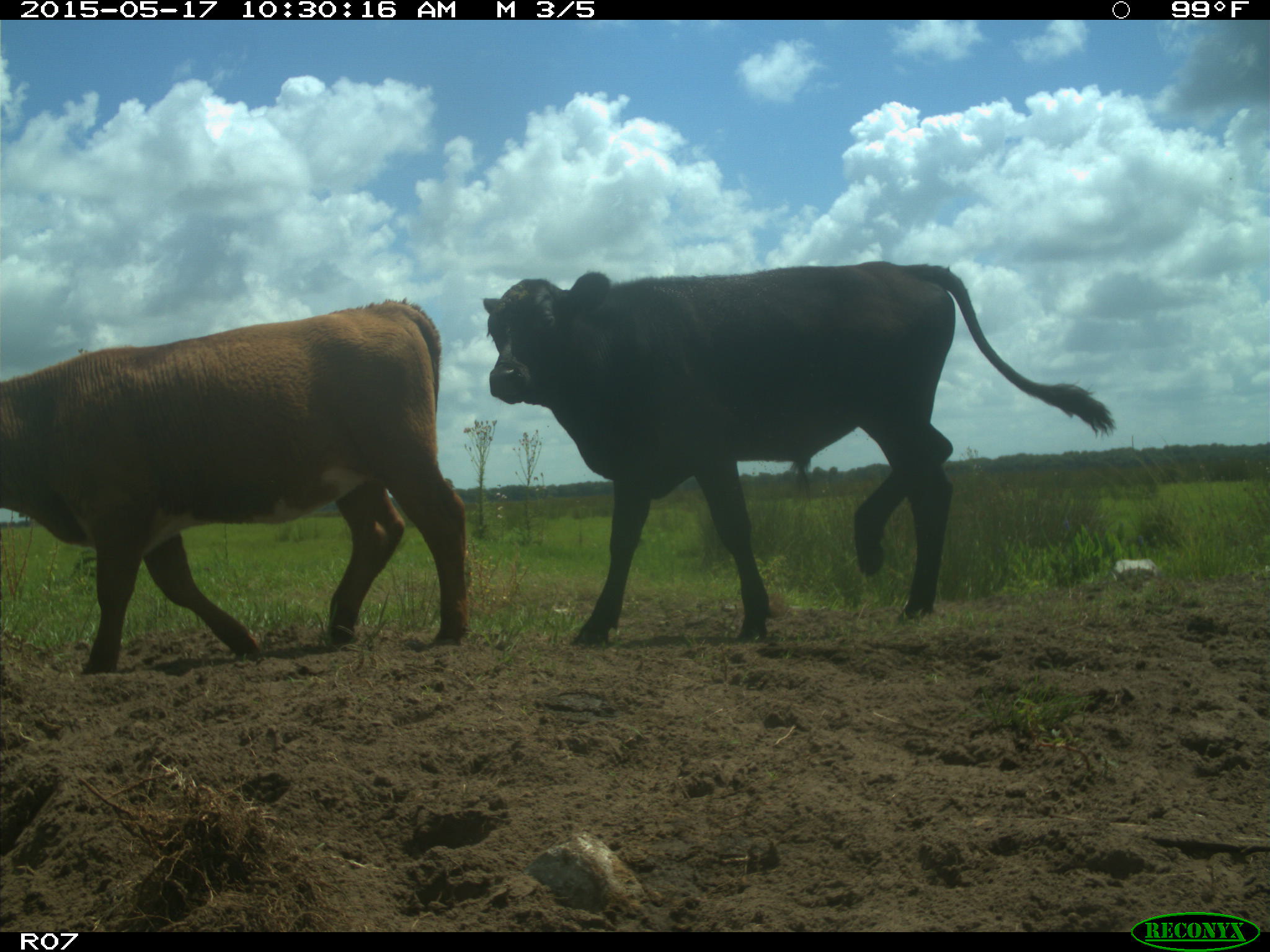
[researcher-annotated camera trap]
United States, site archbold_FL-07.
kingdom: Animalia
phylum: Chordata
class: Mammalia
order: Artiodactyla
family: Bovidae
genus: Bos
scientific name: Bos taurus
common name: domestic cow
Bos taurus (domestic cow).